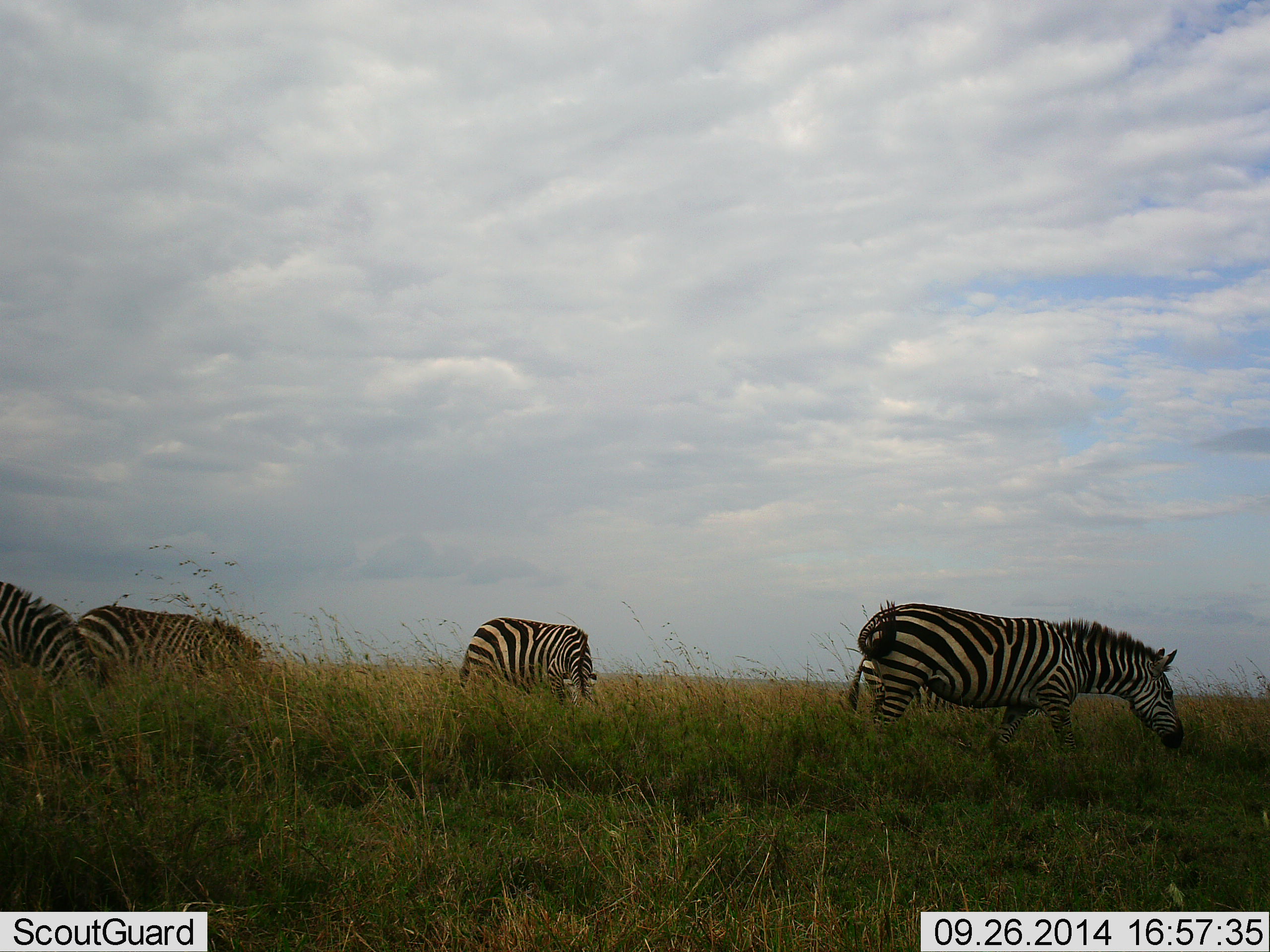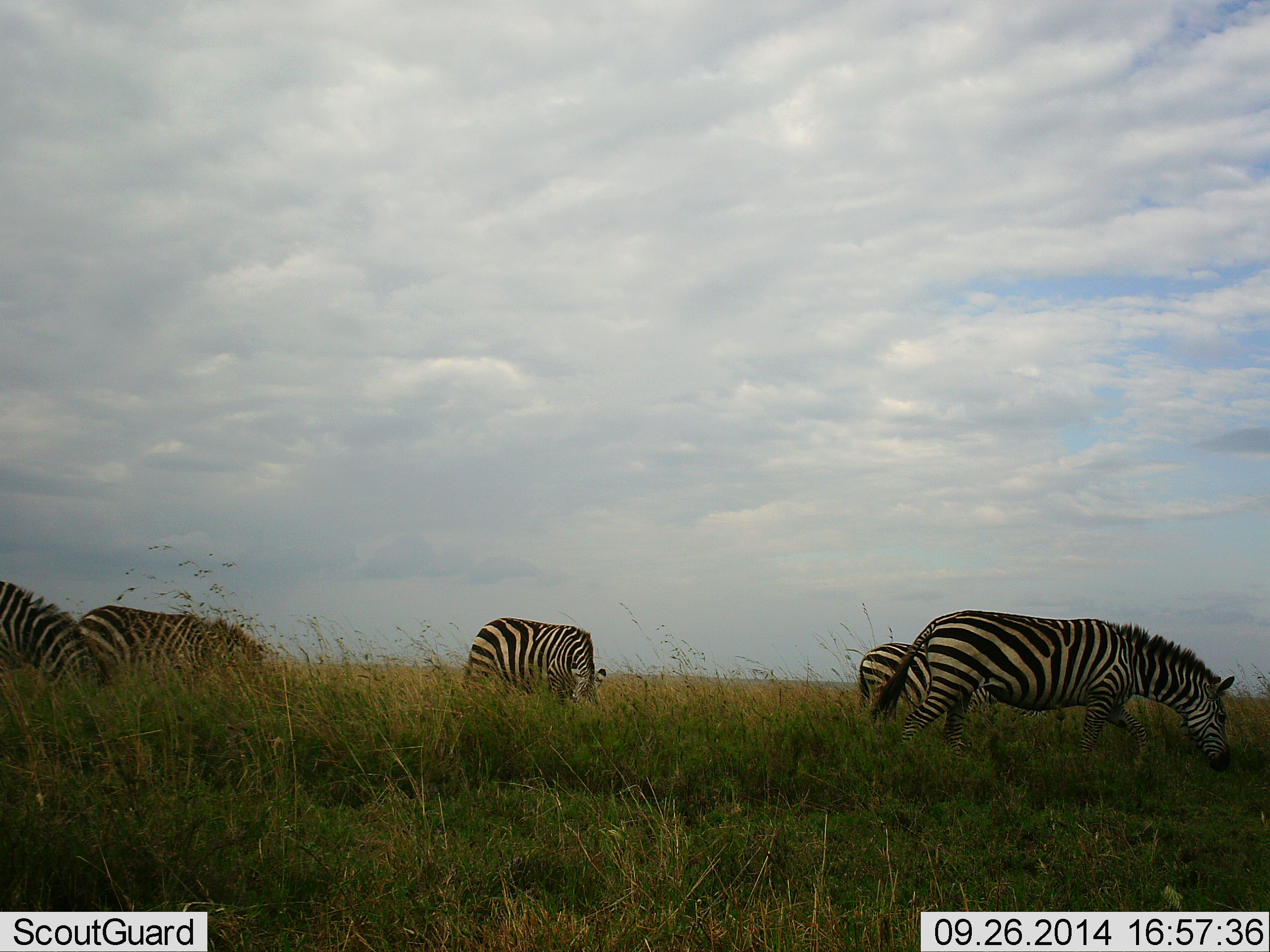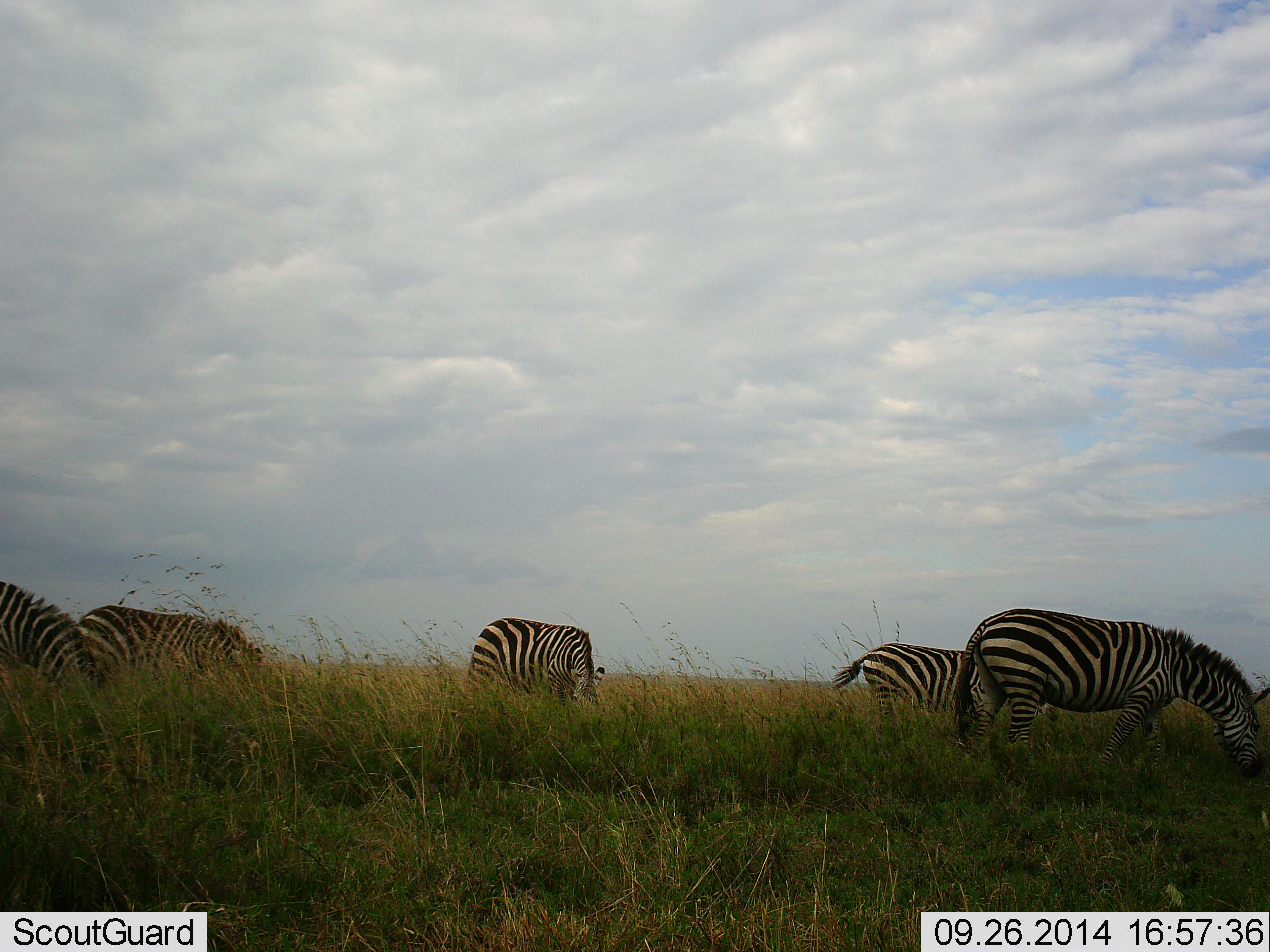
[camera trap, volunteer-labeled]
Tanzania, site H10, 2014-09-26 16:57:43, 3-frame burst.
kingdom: Animalia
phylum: Chordata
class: Mammalia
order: Perissodactyla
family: Equidae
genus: Equus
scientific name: Equus quagga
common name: plains zebra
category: zebra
Zebra (plains zebra) (Equus quagga), count 5. Behavior (volunteer vote fractions): standing 30%, resting 0%, moving 50%, interacting 0%. Young present (vote fraction): 0%. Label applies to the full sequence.